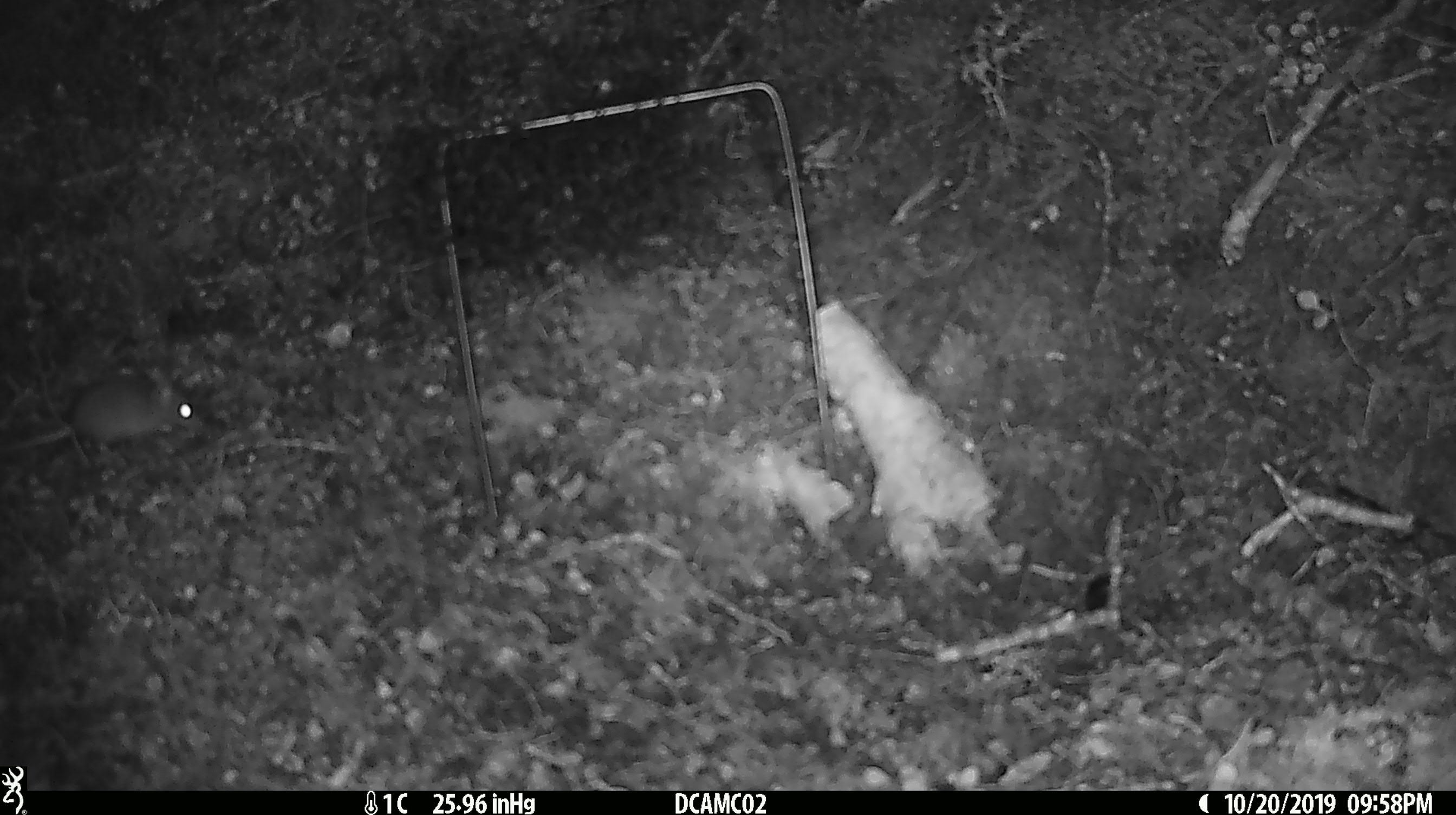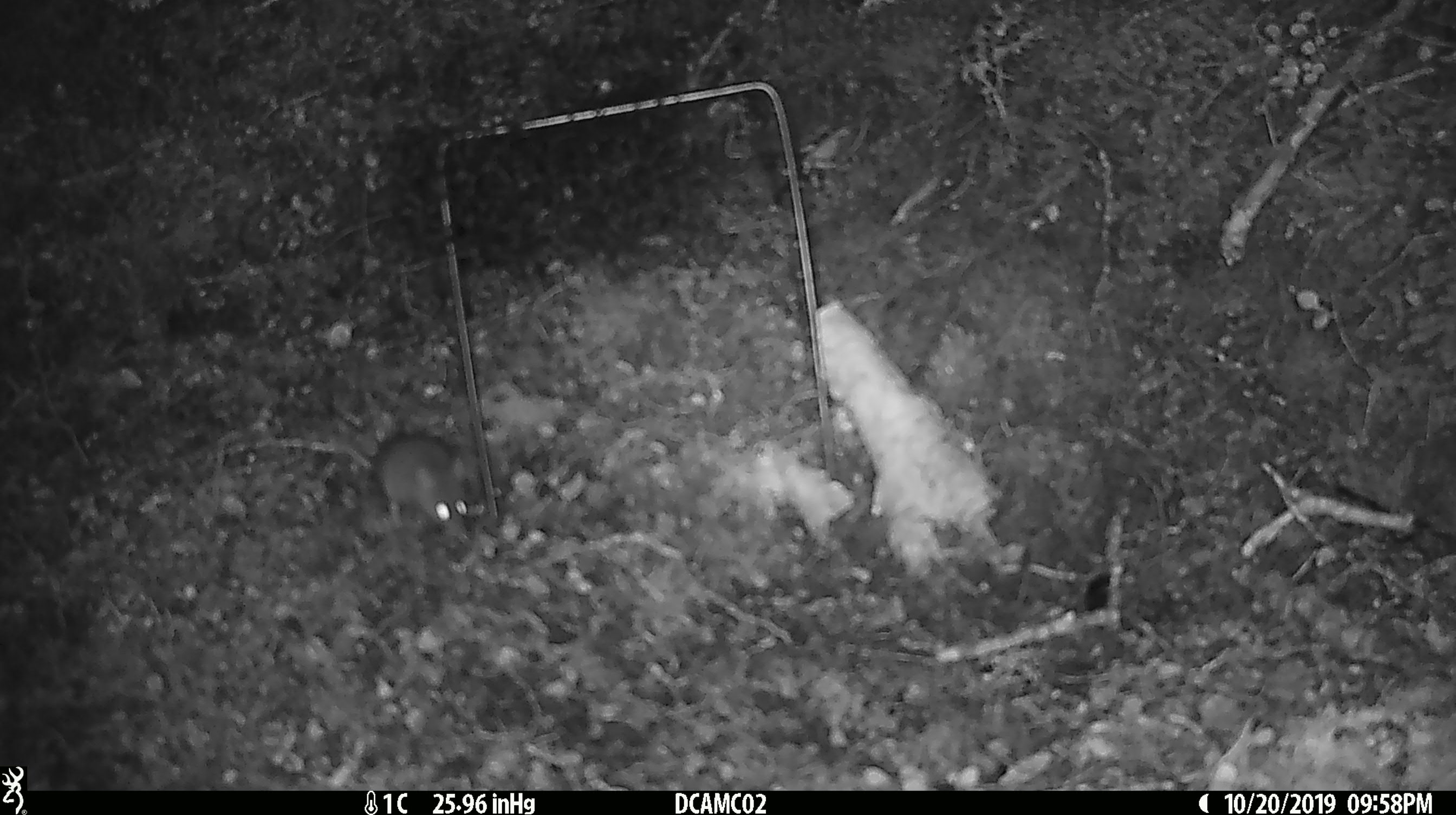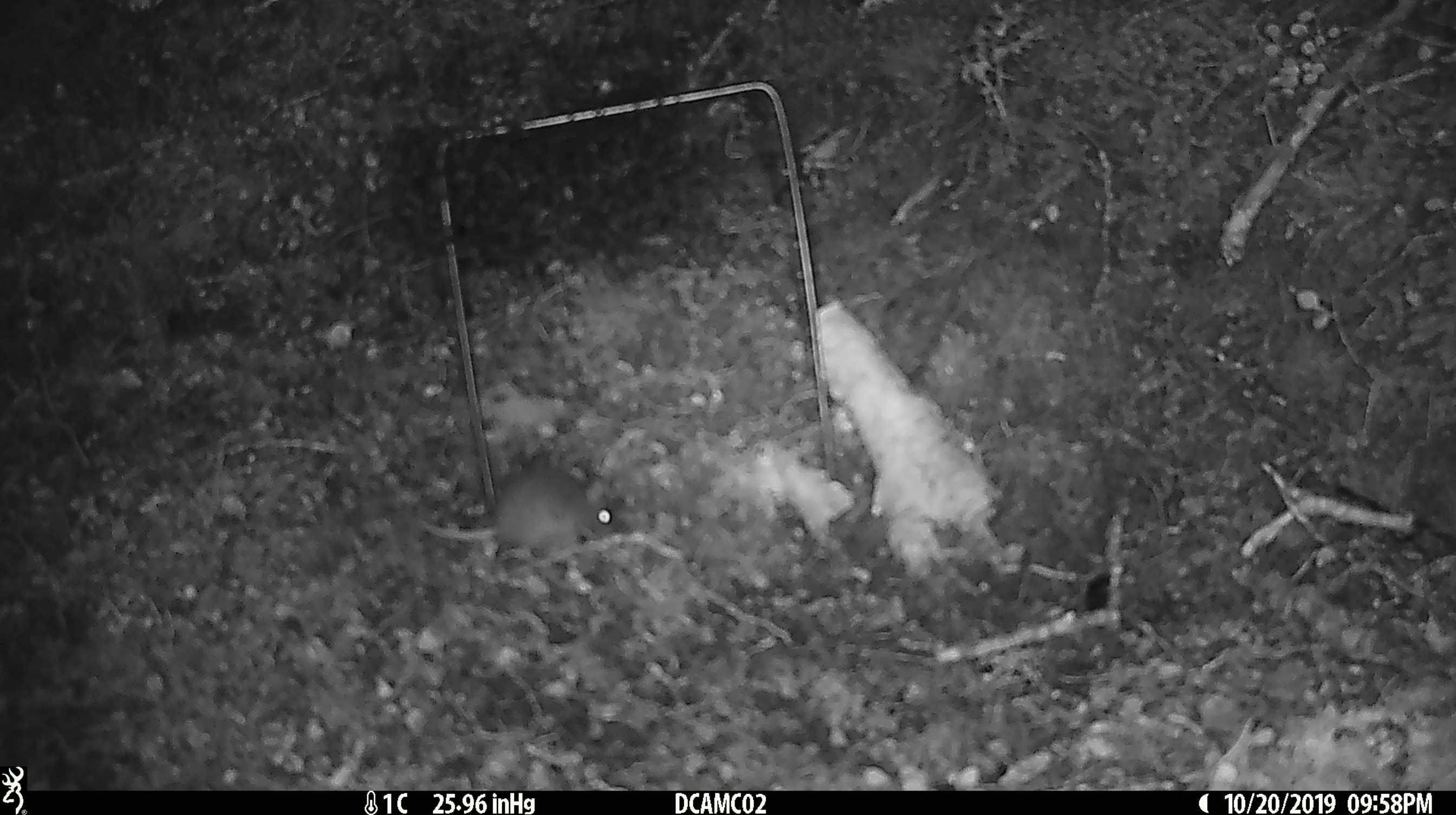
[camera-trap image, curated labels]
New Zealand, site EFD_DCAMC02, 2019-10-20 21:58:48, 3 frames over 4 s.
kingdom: Animalia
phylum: Chordata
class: Mammalia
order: Rodentia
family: Muridae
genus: Mus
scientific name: Mus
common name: mouse